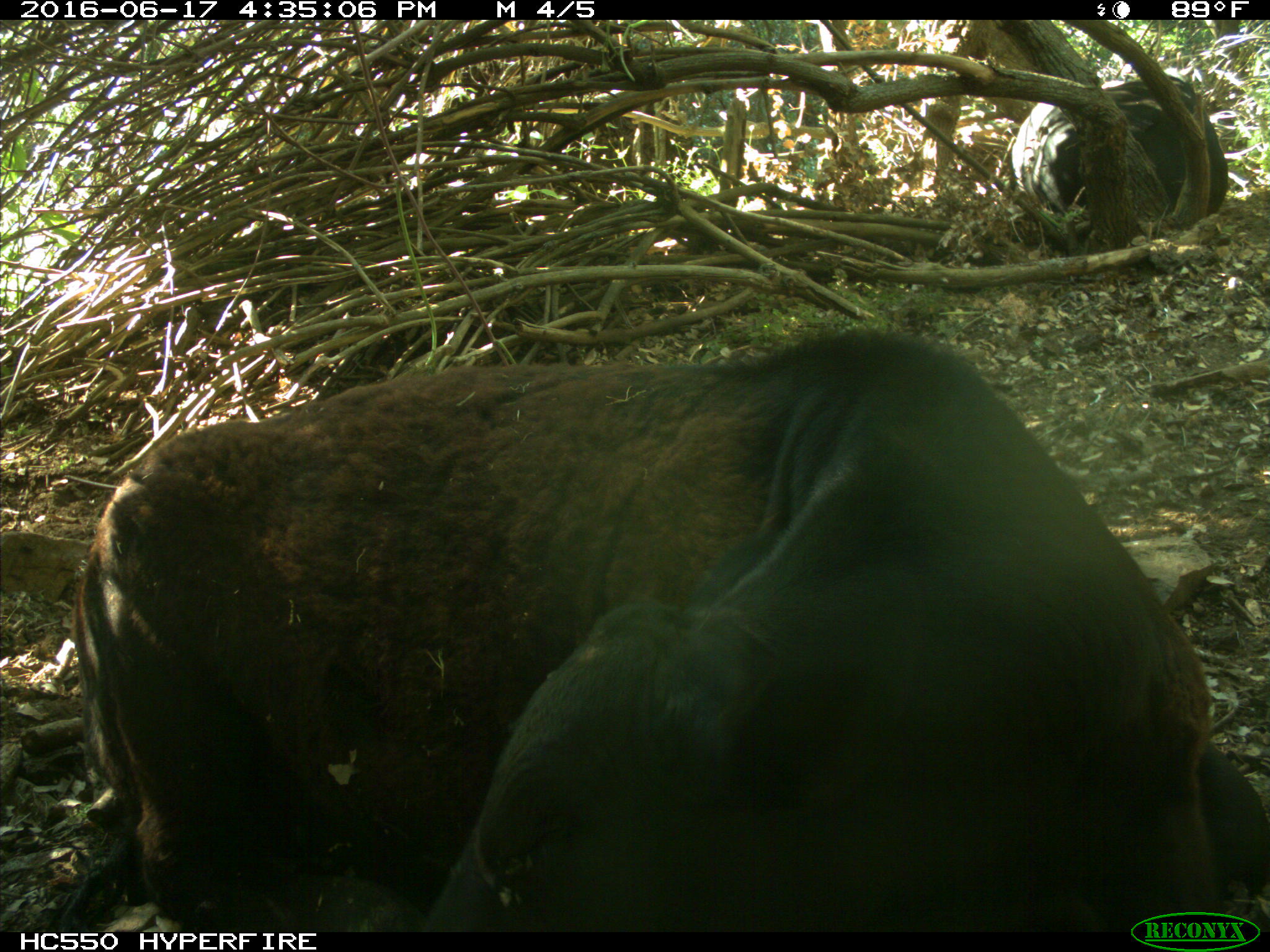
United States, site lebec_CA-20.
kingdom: Animalia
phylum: Chordata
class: Mammalia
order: Artiodactyla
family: Bovidae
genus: Bos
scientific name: Bos taurus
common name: domestic cow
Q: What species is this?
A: Bos taurus (domestic cow).